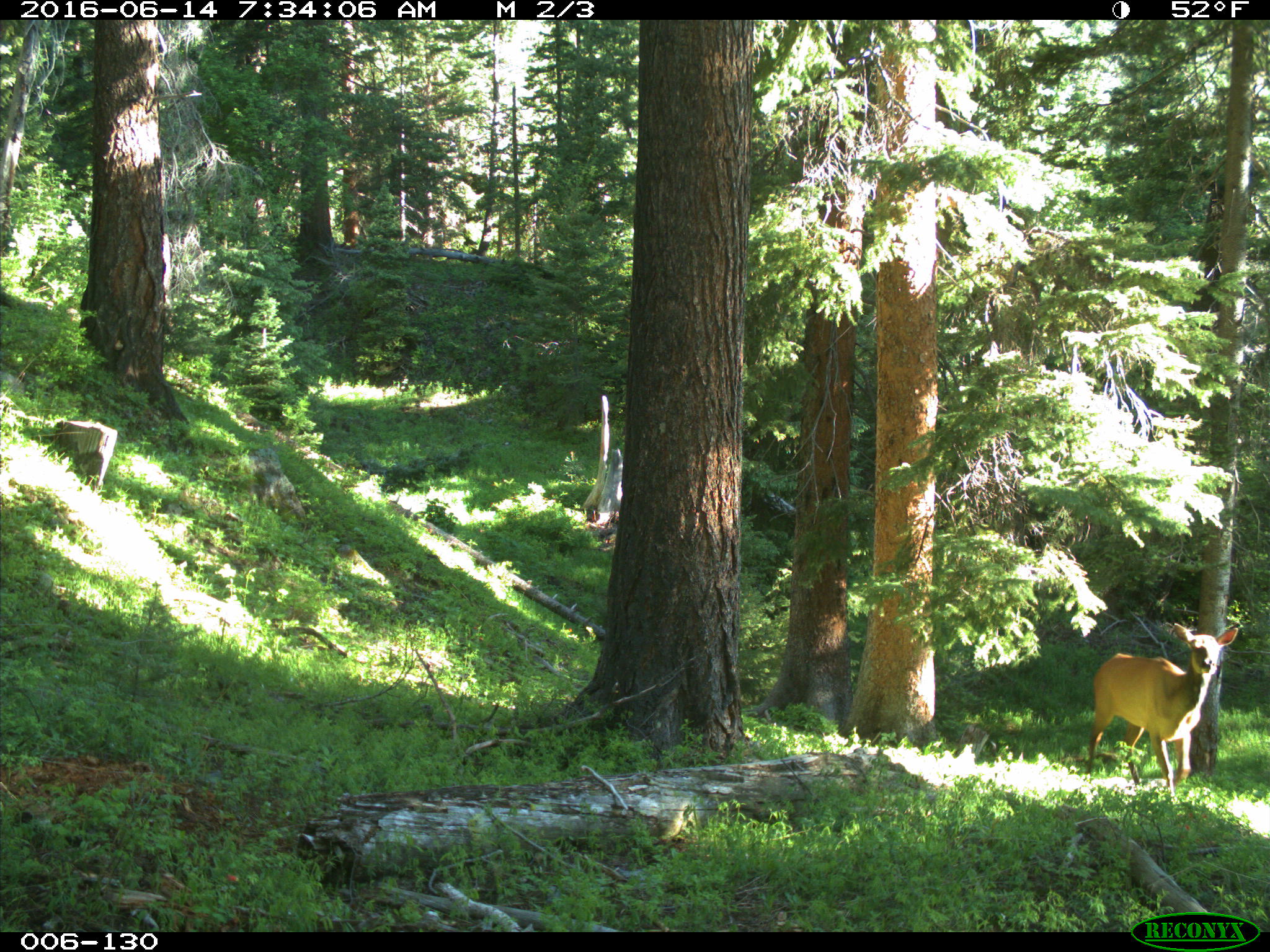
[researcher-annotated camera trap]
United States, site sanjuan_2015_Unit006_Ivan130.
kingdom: Animalia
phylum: Chordata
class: Mammalia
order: Artiodactyla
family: Cervidae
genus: Cervus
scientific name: Cervus elaphus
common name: red deer